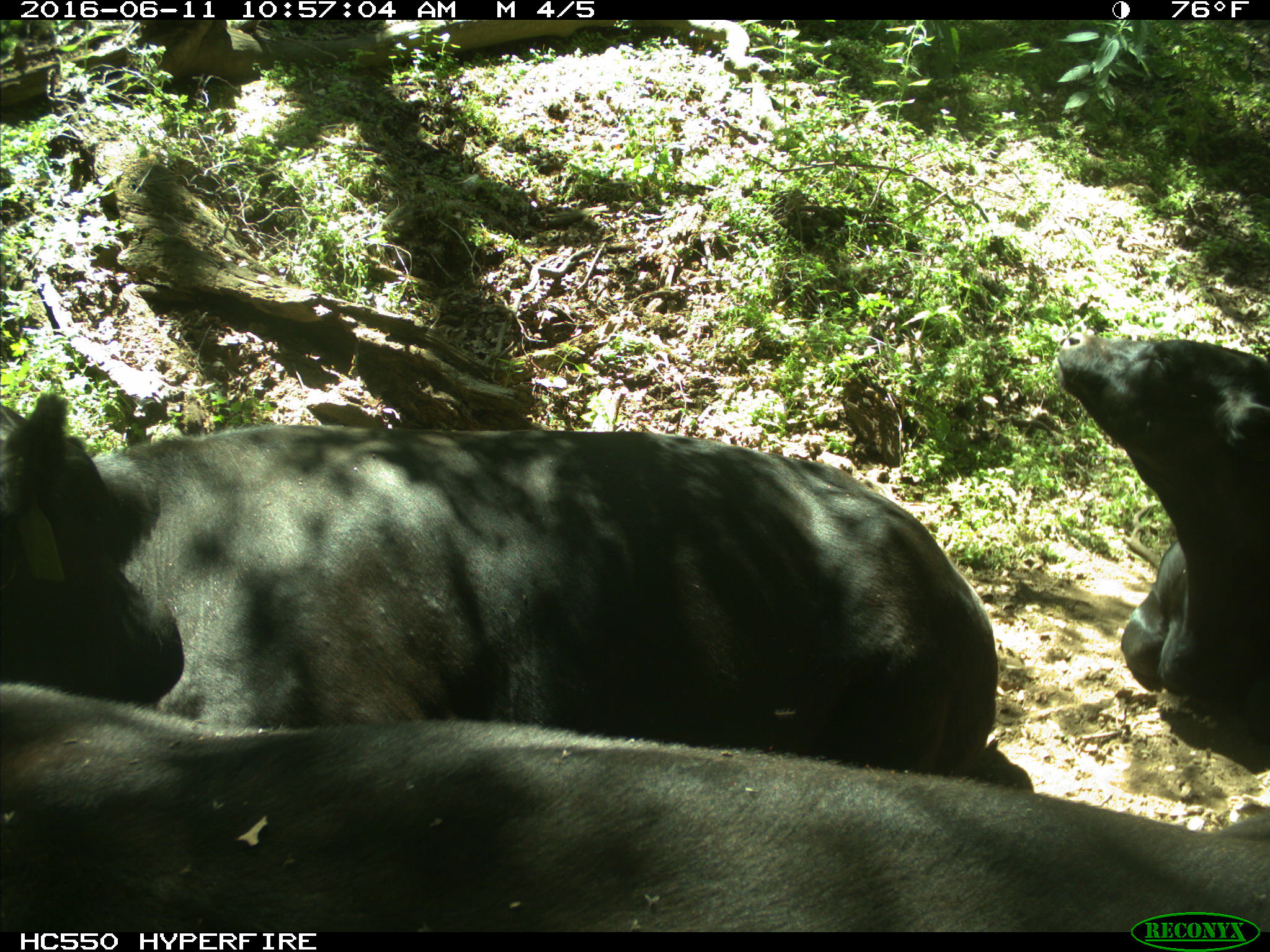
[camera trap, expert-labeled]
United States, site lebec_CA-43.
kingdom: Animalia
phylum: Chordata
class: Mammalia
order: Artiodactyla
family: Bovidae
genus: Bos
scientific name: Bos taurus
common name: domestic cow